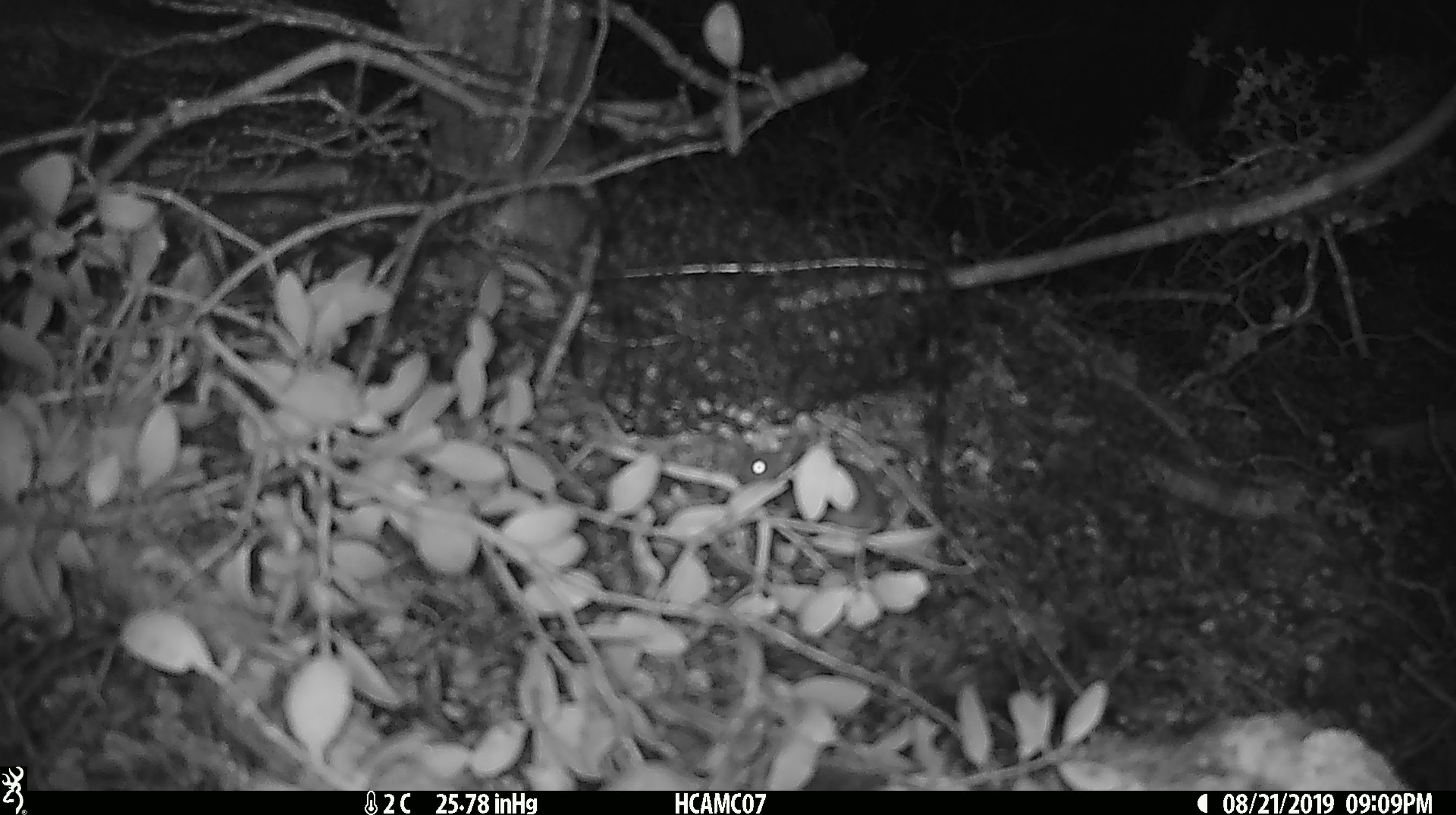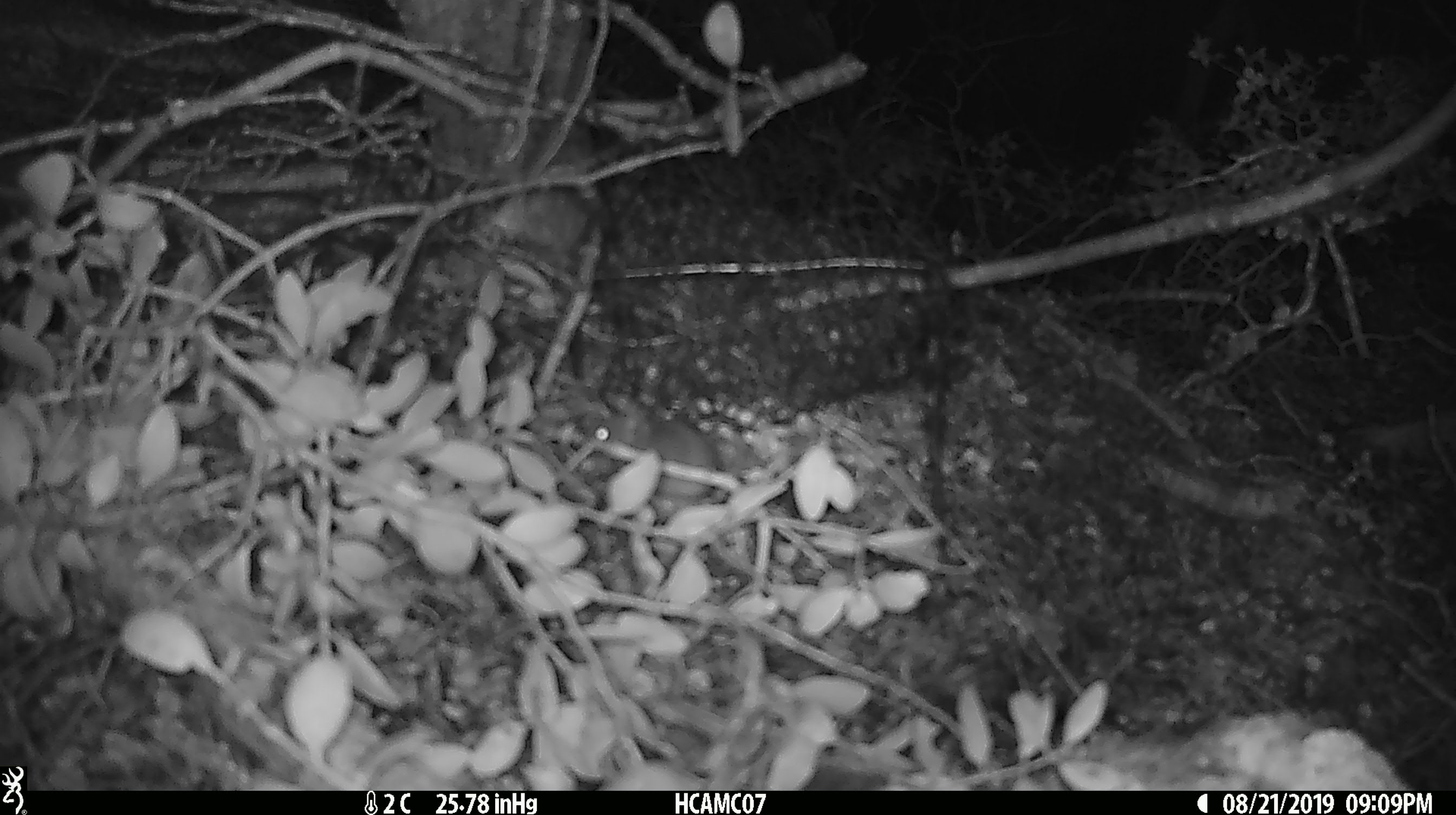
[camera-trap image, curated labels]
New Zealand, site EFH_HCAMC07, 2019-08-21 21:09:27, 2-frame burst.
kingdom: Animalia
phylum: Chordata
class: Mammalia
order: Rodentia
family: Muridae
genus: Mus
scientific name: Mus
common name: mouse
Mouse (Mus).